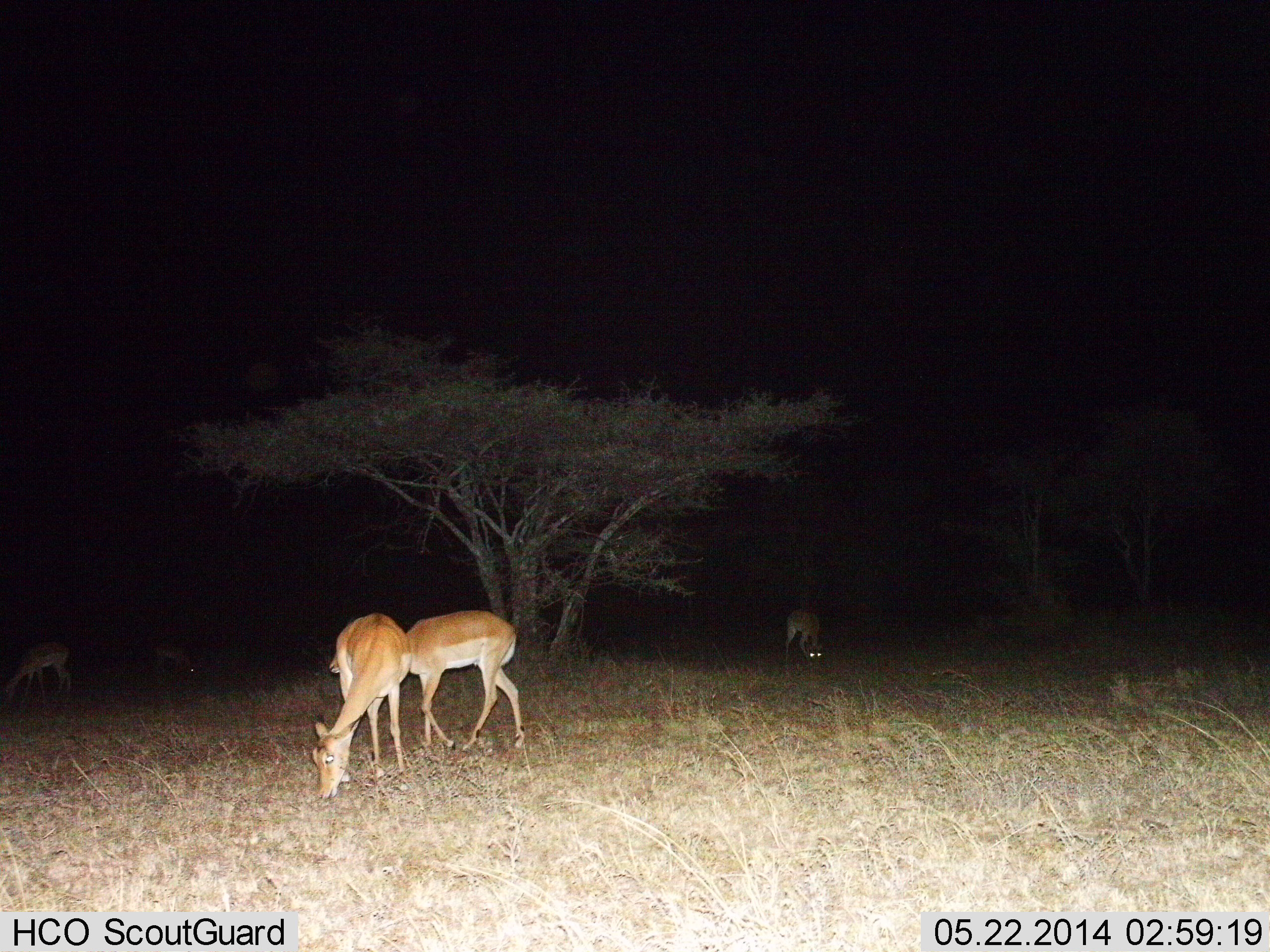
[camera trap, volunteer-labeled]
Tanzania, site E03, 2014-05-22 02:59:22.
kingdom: Animalia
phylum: Chordata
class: Mammalia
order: Artiodactyla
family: Bovidae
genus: Aepyceros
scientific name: Aepyceros melampus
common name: impala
Impala (Aepyceros melampus), count 5. Behavior (volunteer vote fractions): standing 10%, resting 0%, moving 10%, interacting 0%. Young present (vote fraction): 0%. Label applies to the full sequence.